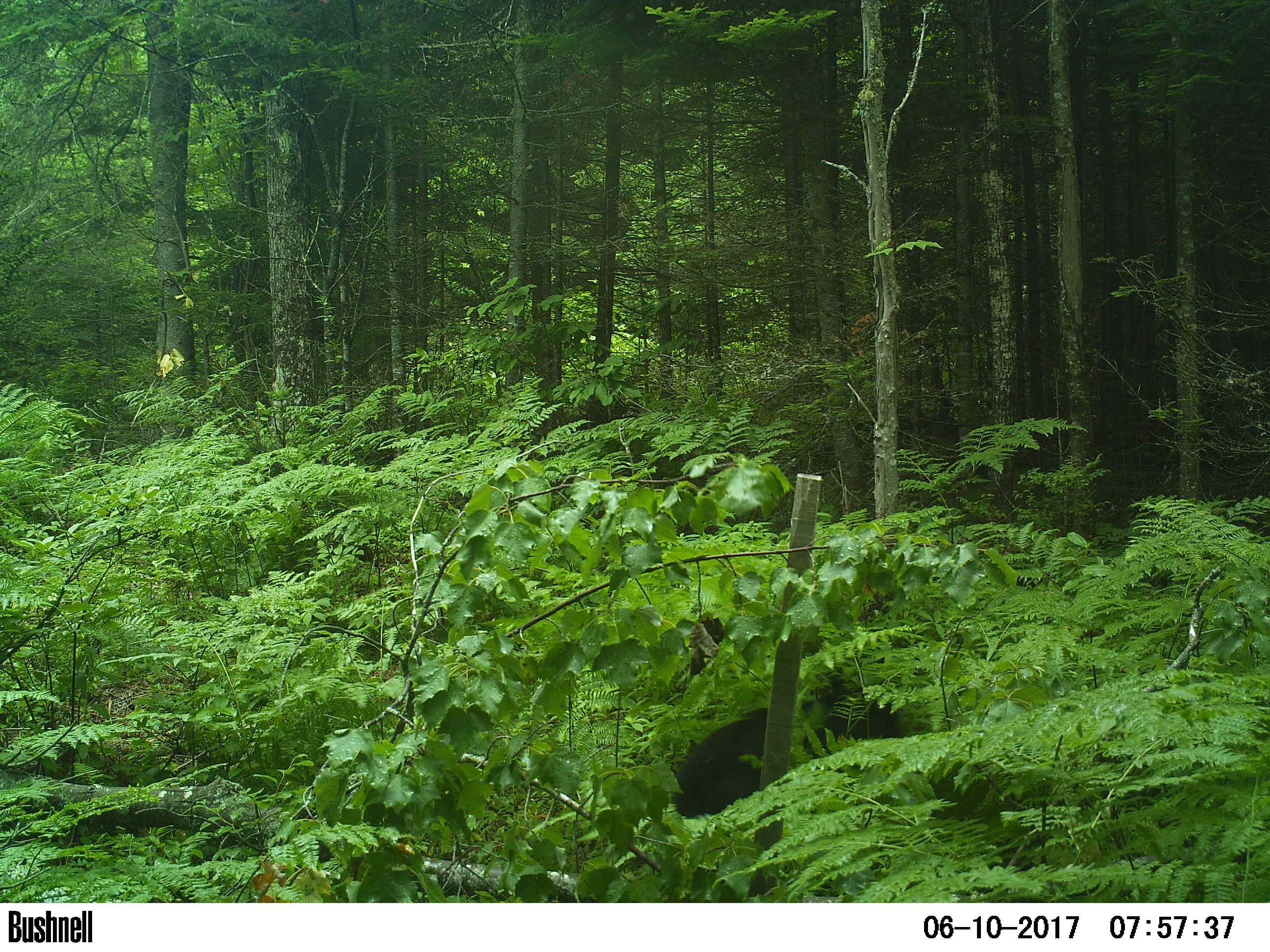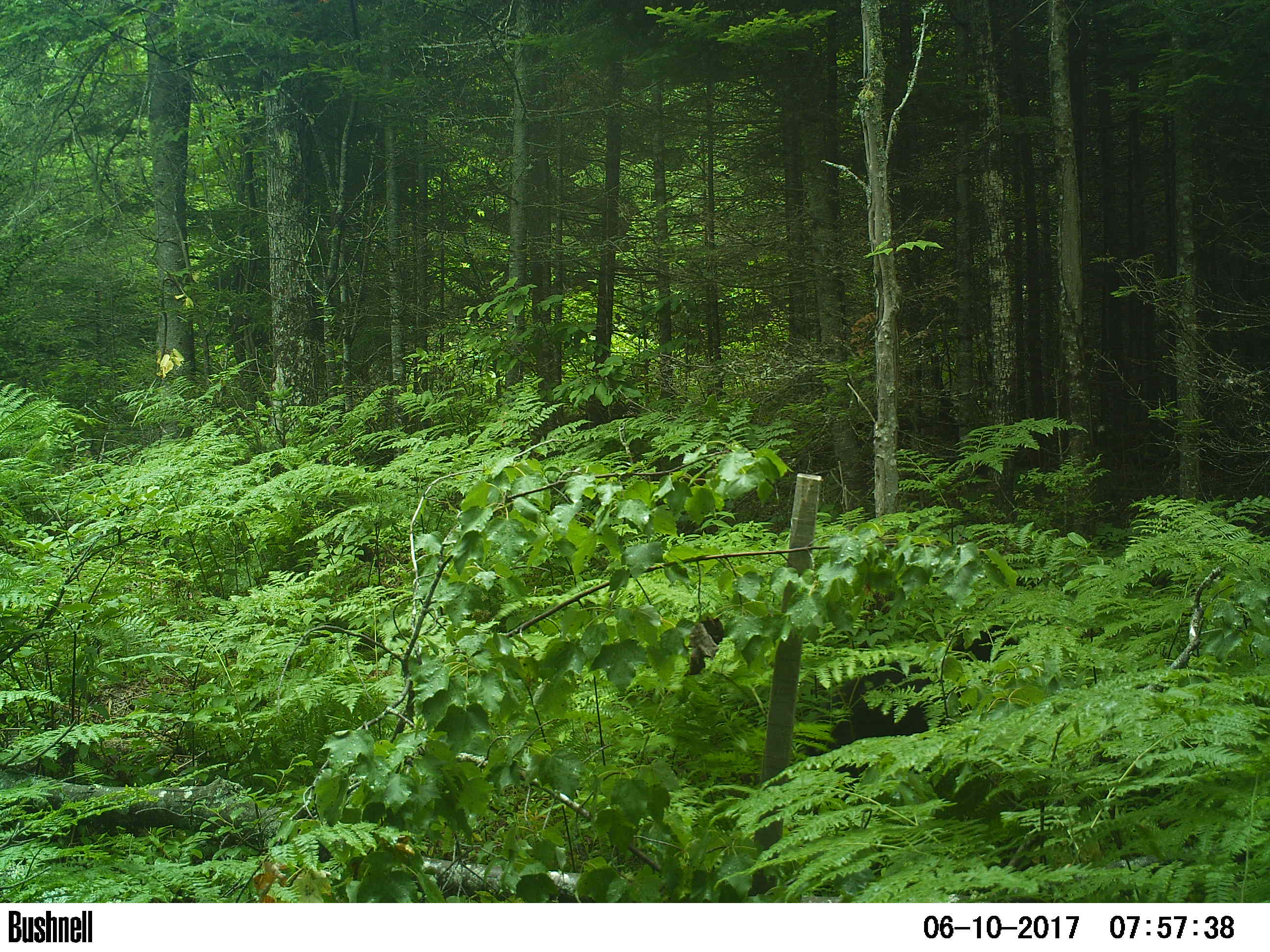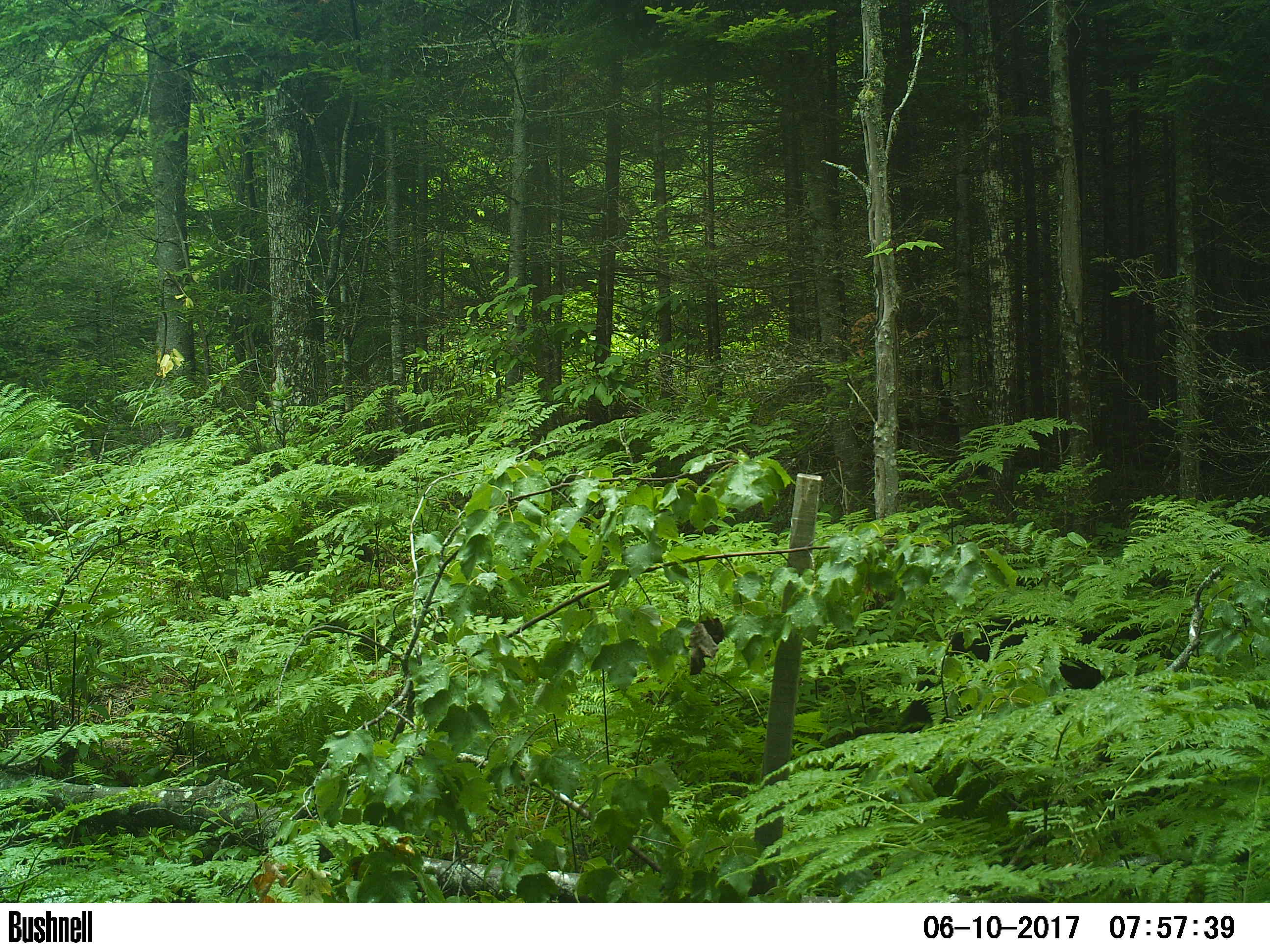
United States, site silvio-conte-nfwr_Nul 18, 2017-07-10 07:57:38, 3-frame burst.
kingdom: Animalia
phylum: Chordata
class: Mammalia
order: Carnivora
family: Ursidae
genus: Ursus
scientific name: Ursus americanus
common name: black bear